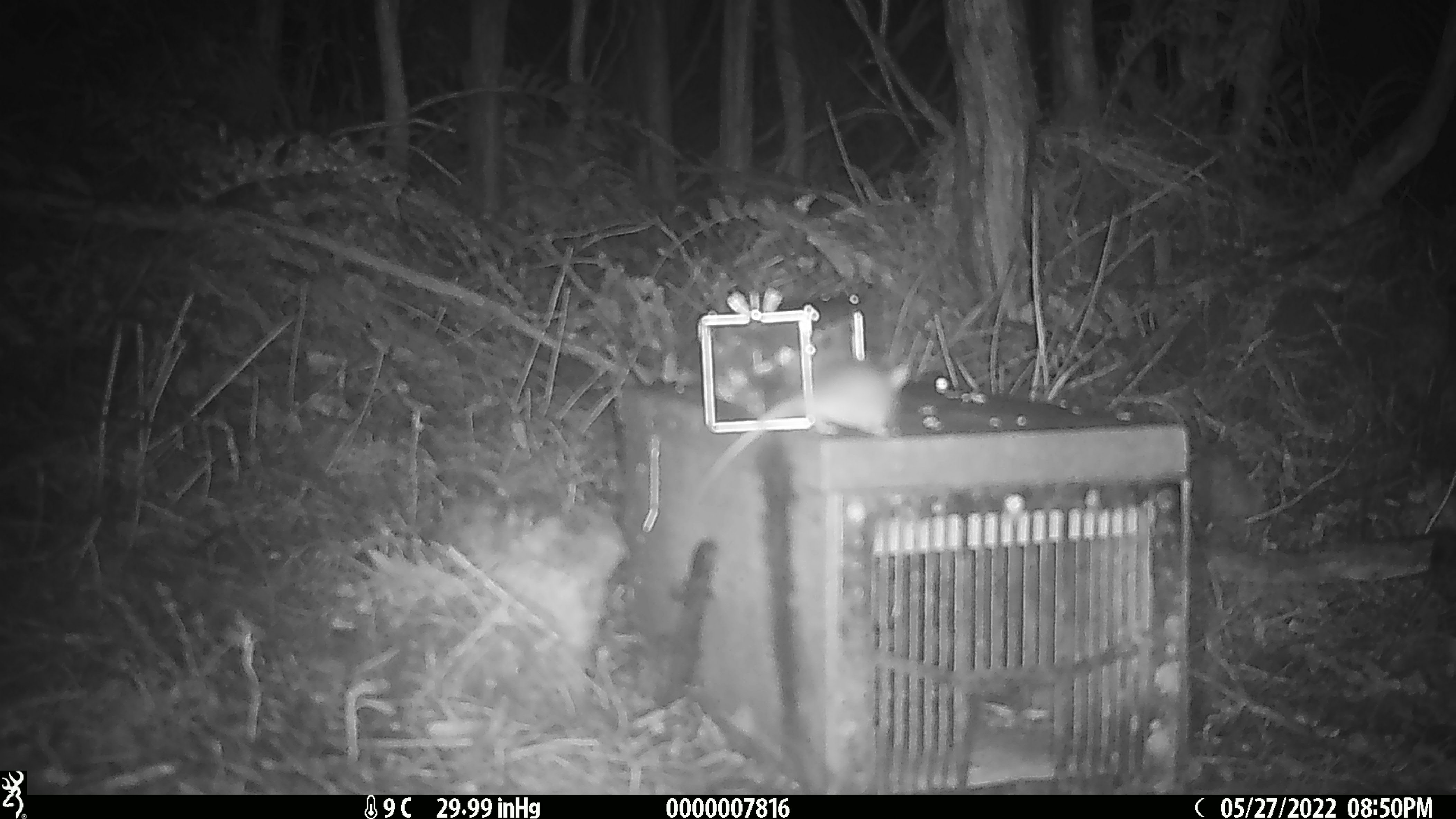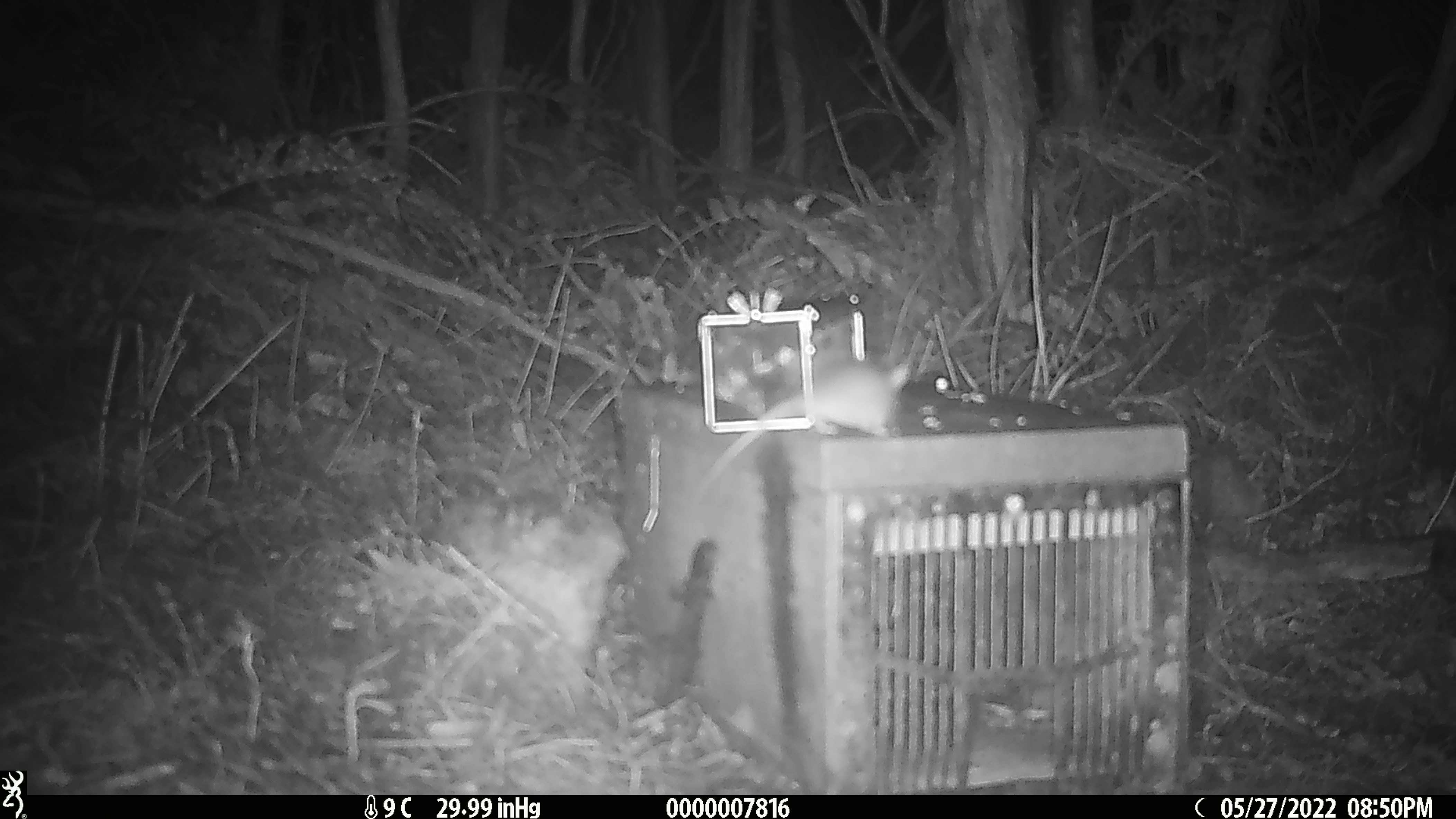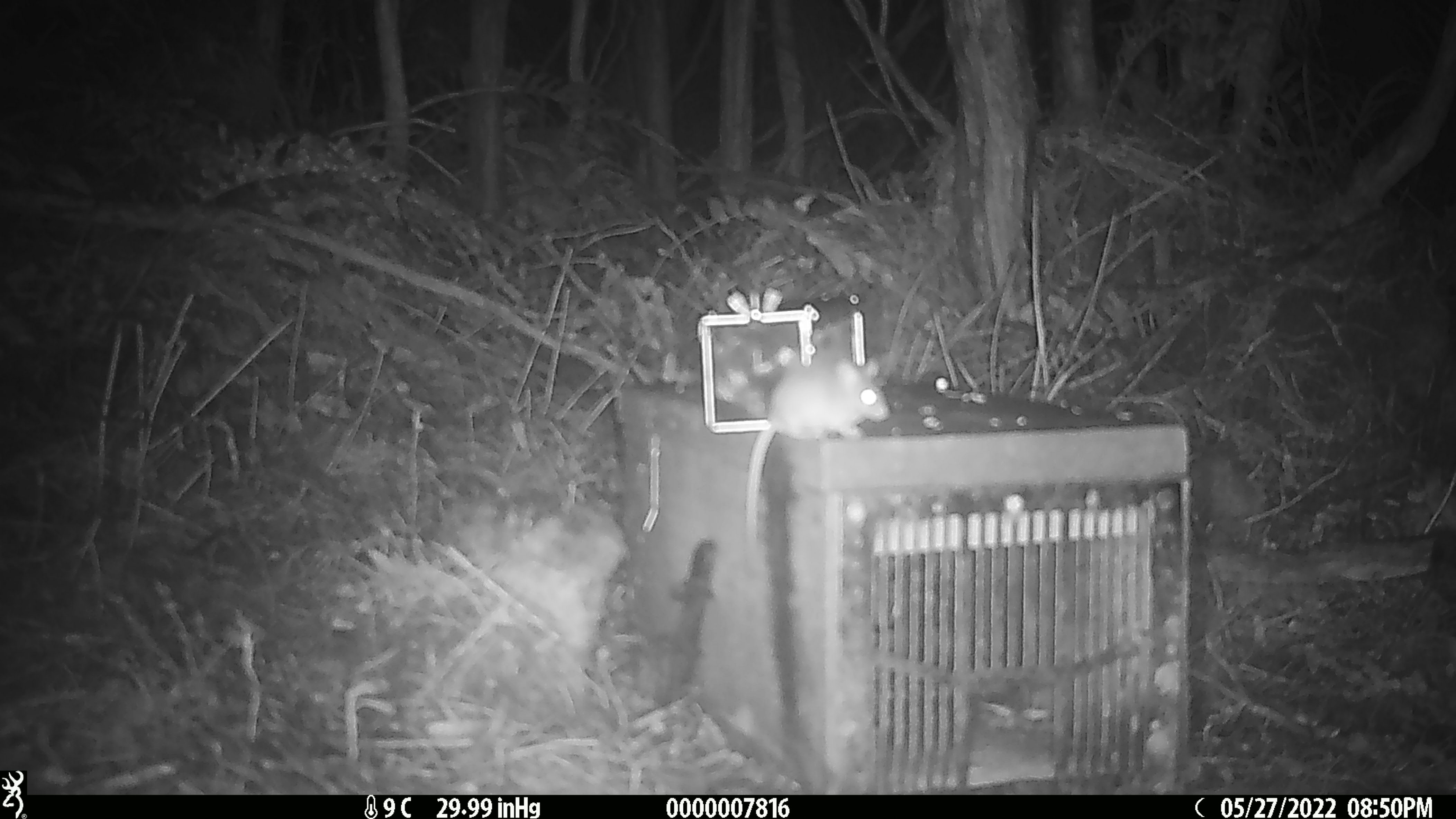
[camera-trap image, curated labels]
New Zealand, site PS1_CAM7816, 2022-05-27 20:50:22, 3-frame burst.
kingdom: Animalia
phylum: Chordata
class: Mammalia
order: Rodentia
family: Muridae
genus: Mus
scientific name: Mus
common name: mouse